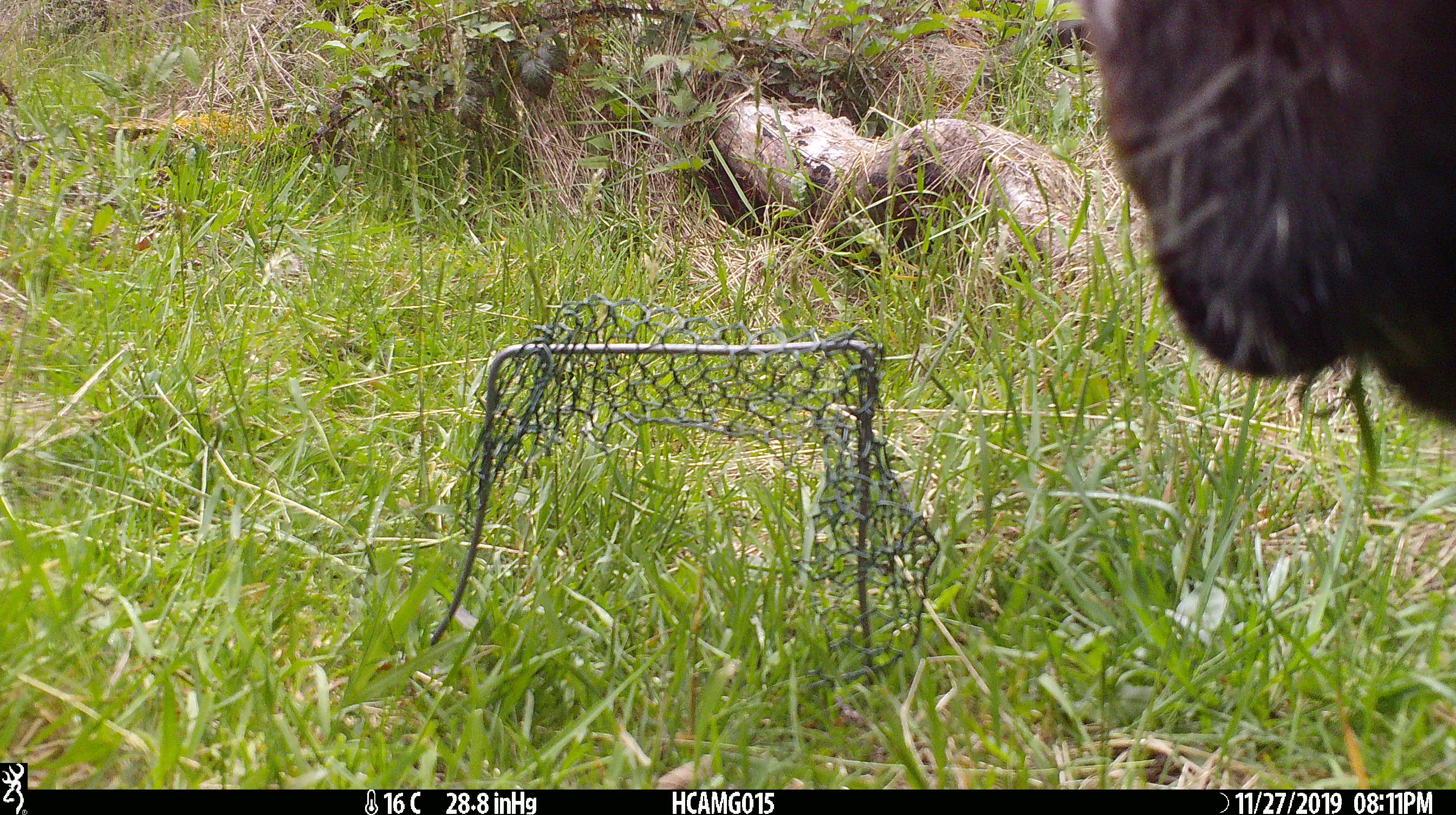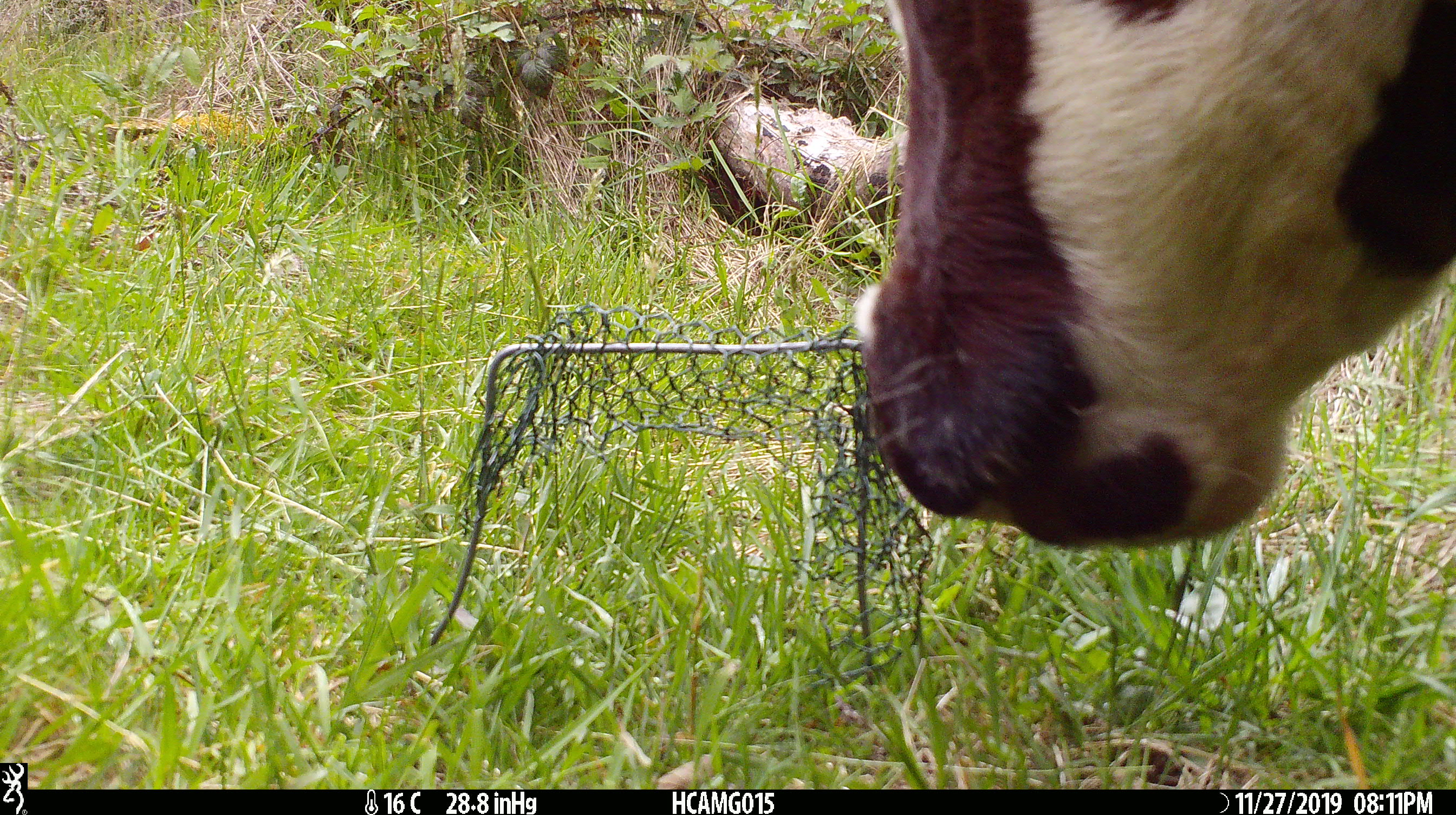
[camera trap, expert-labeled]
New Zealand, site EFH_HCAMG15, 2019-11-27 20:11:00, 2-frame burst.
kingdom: Animalia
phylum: Chordata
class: Mammalia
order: Artiodactyla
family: Bovidae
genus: Bos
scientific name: Bos taurus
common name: domestic cow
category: cow